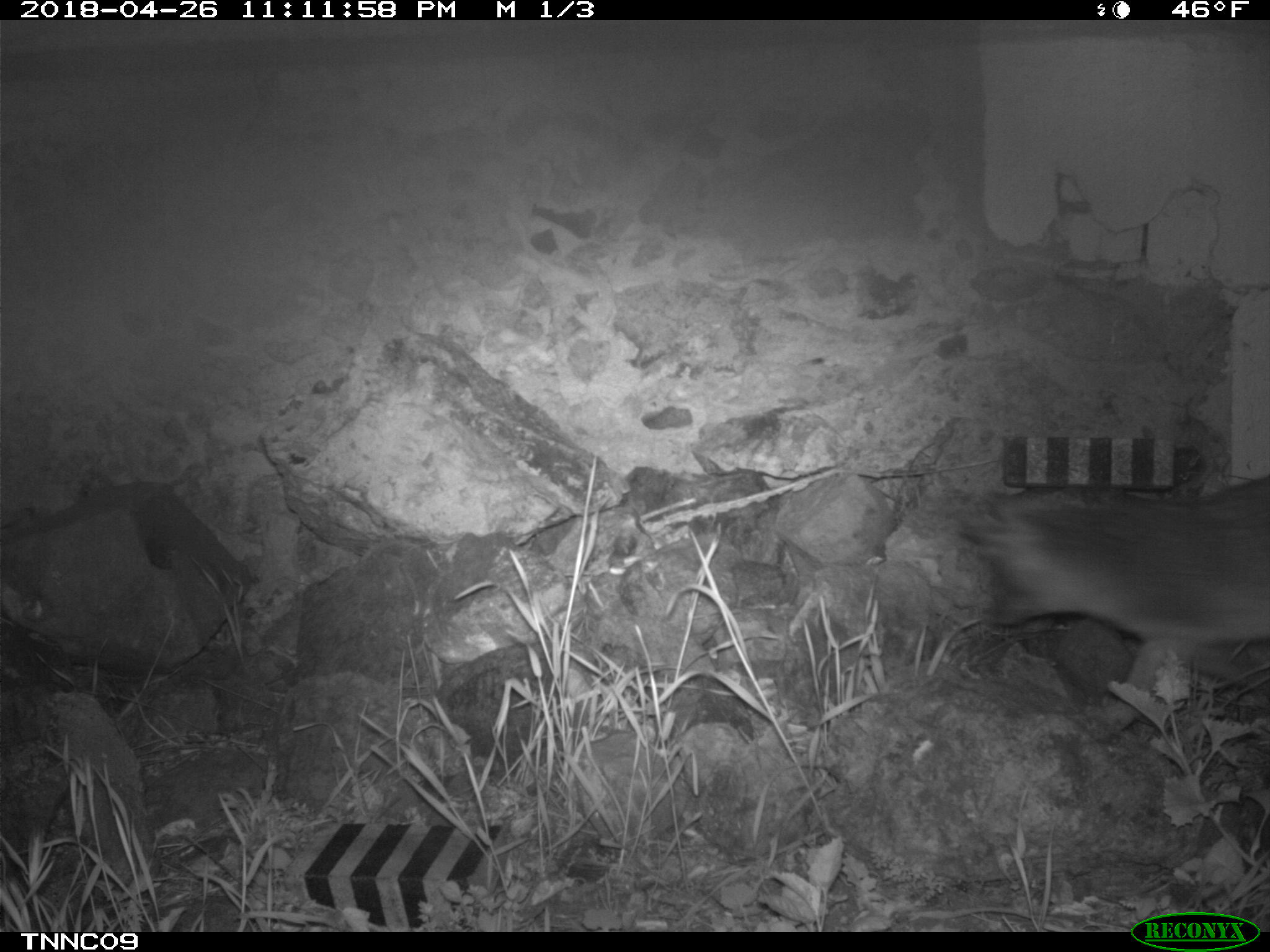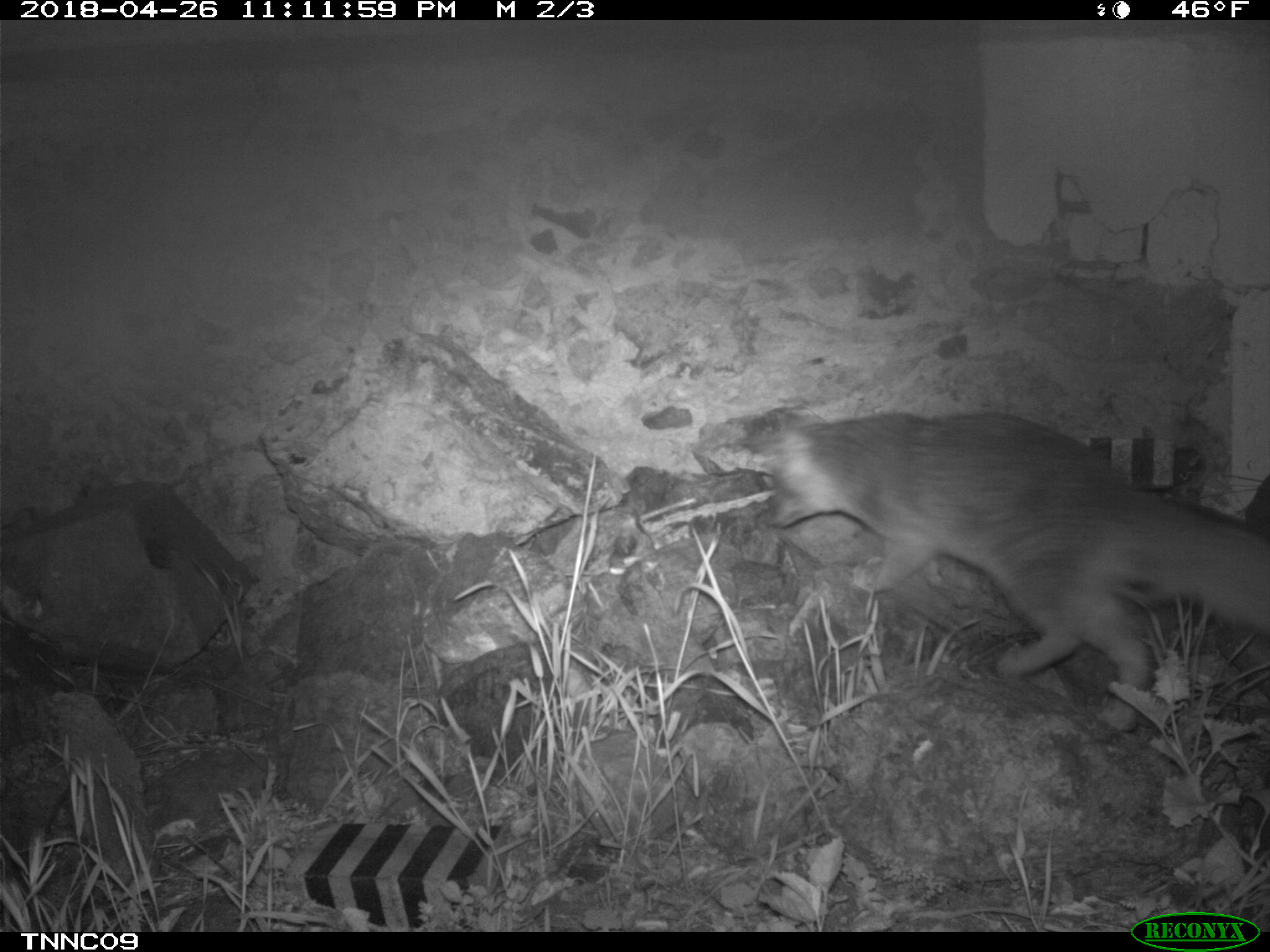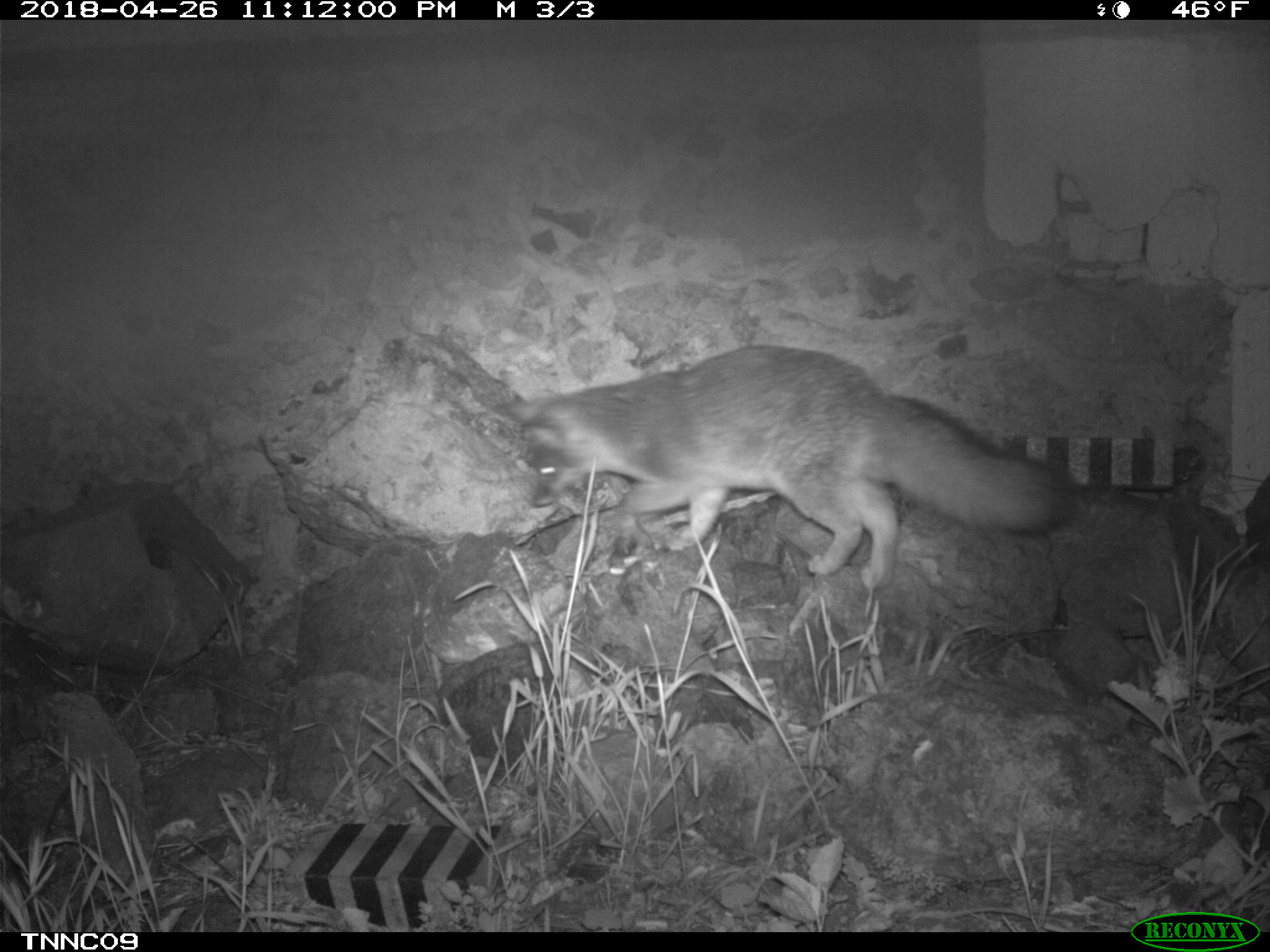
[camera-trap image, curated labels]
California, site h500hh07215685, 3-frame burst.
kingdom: Animalia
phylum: Chordata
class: Mammalia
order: Carnivora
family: Canidae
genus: Urocyon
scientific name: Urocyon littoralis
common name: island fox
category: fox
Fox (island fox) (Urocyon littoralis).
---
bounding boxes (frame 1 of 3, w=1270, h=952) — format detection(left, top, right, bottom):
fox: detection(958, 475, 1269, 730)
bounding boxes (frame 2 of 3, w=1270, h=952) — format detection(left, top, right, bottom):
fox: detection(752, 410, 1269, 731)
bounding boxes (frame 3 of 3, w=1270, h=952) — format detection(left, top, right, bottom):
fox: detection(505, 345, 1076, 590)